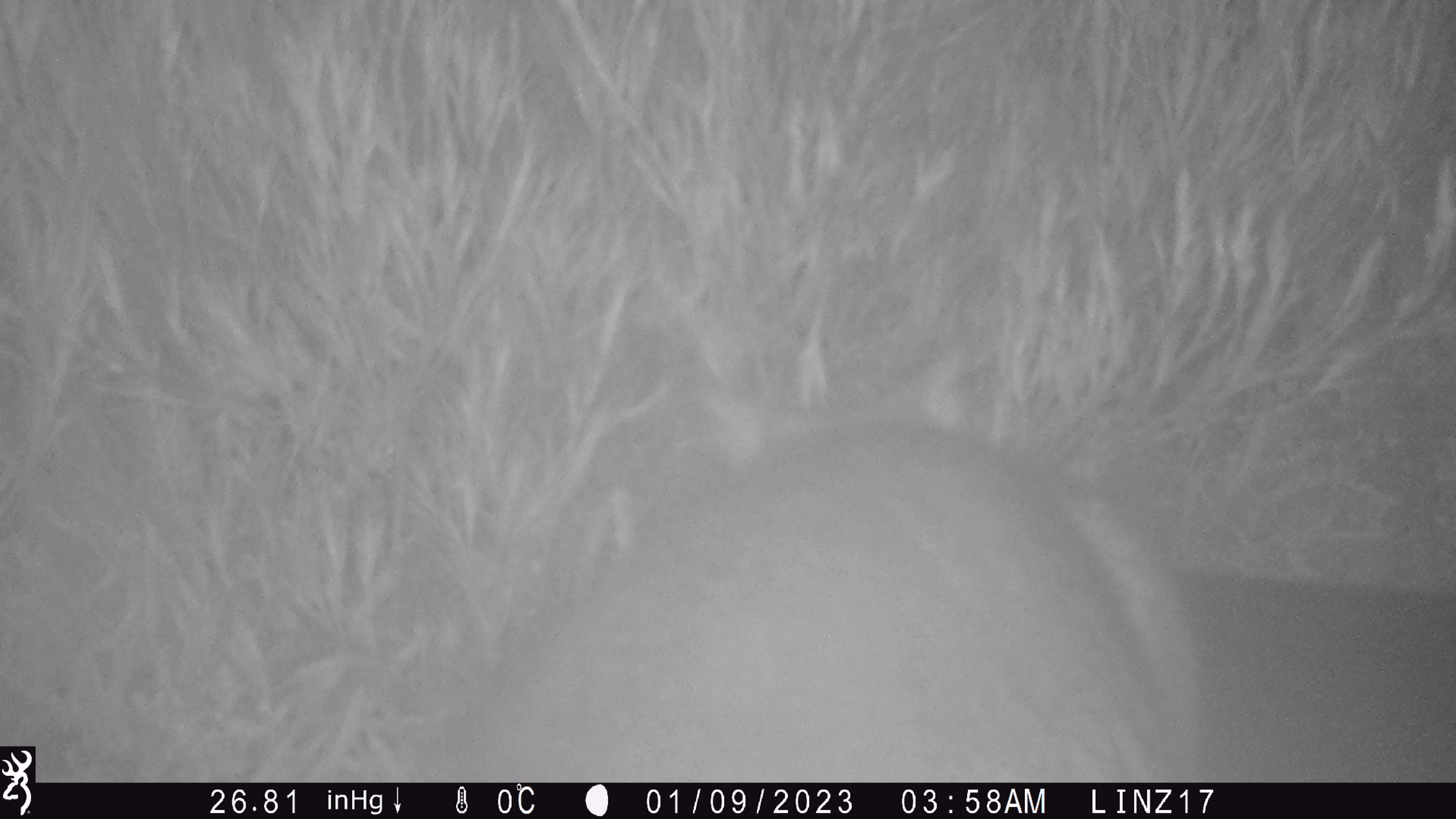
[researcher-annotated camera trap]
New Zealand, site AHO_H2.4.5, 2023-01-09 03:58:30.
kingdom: Animalia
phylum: Chordata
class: Mammalia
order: Carnivora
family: Mustelidae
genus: Mustela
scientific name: Mustela erminea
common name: stoat